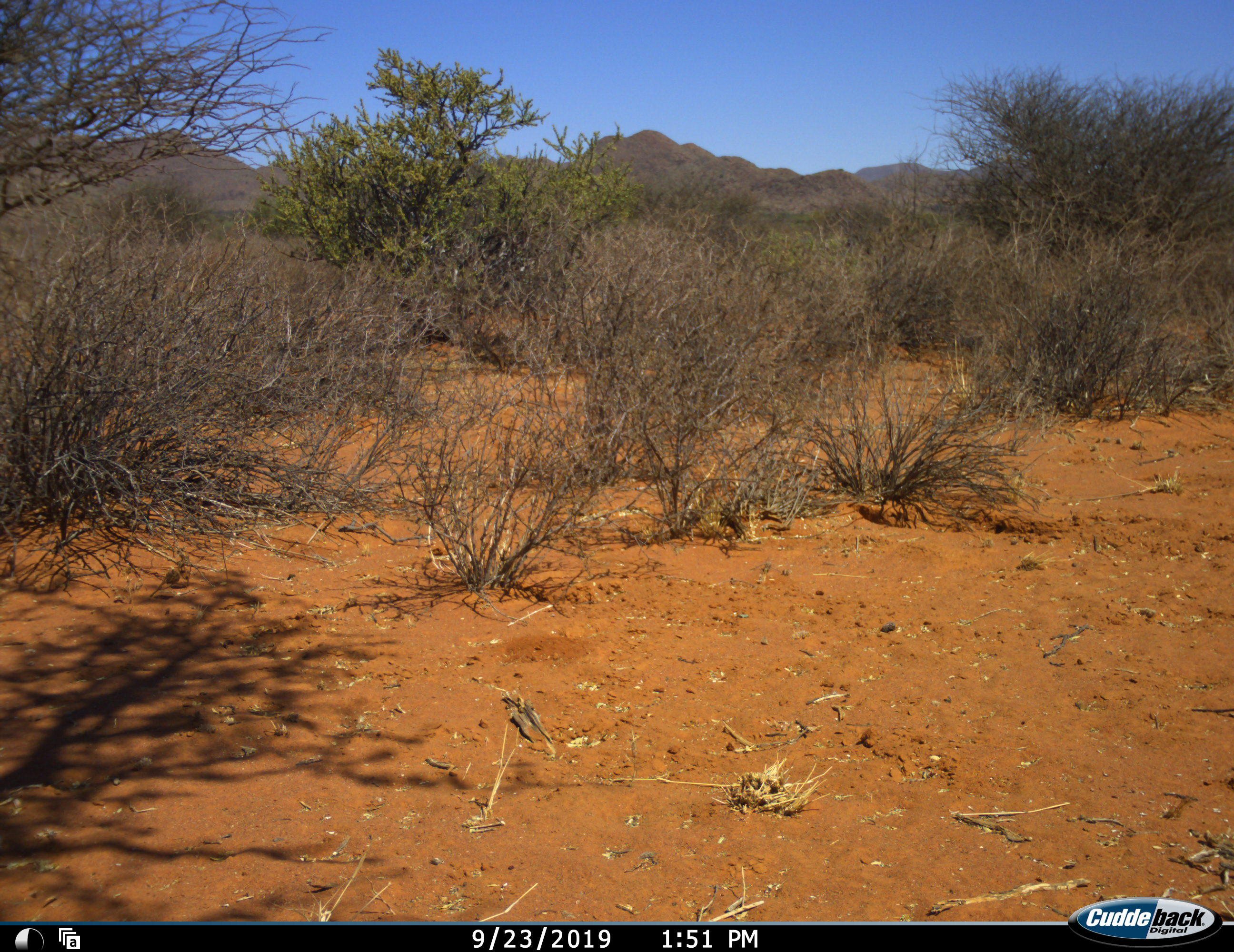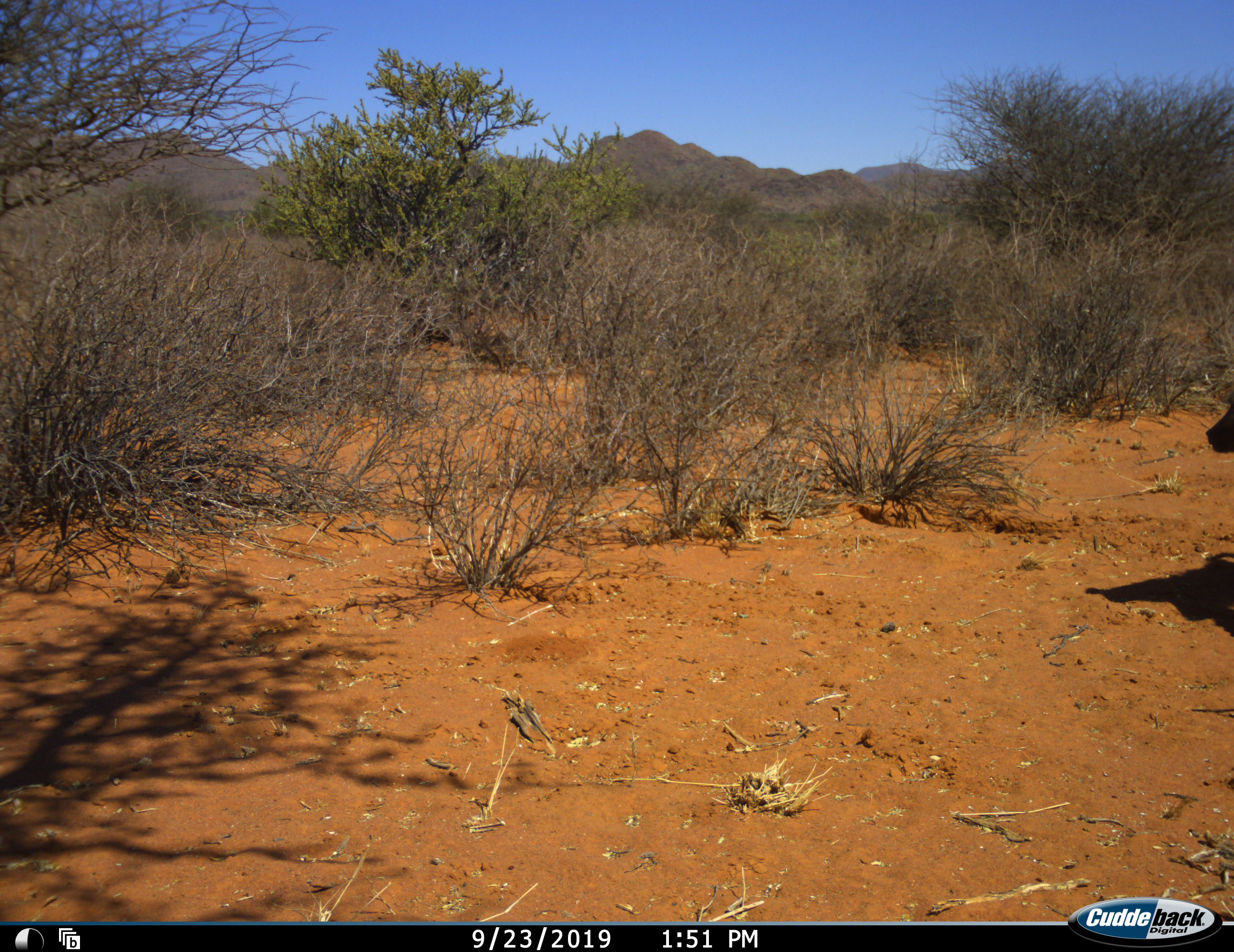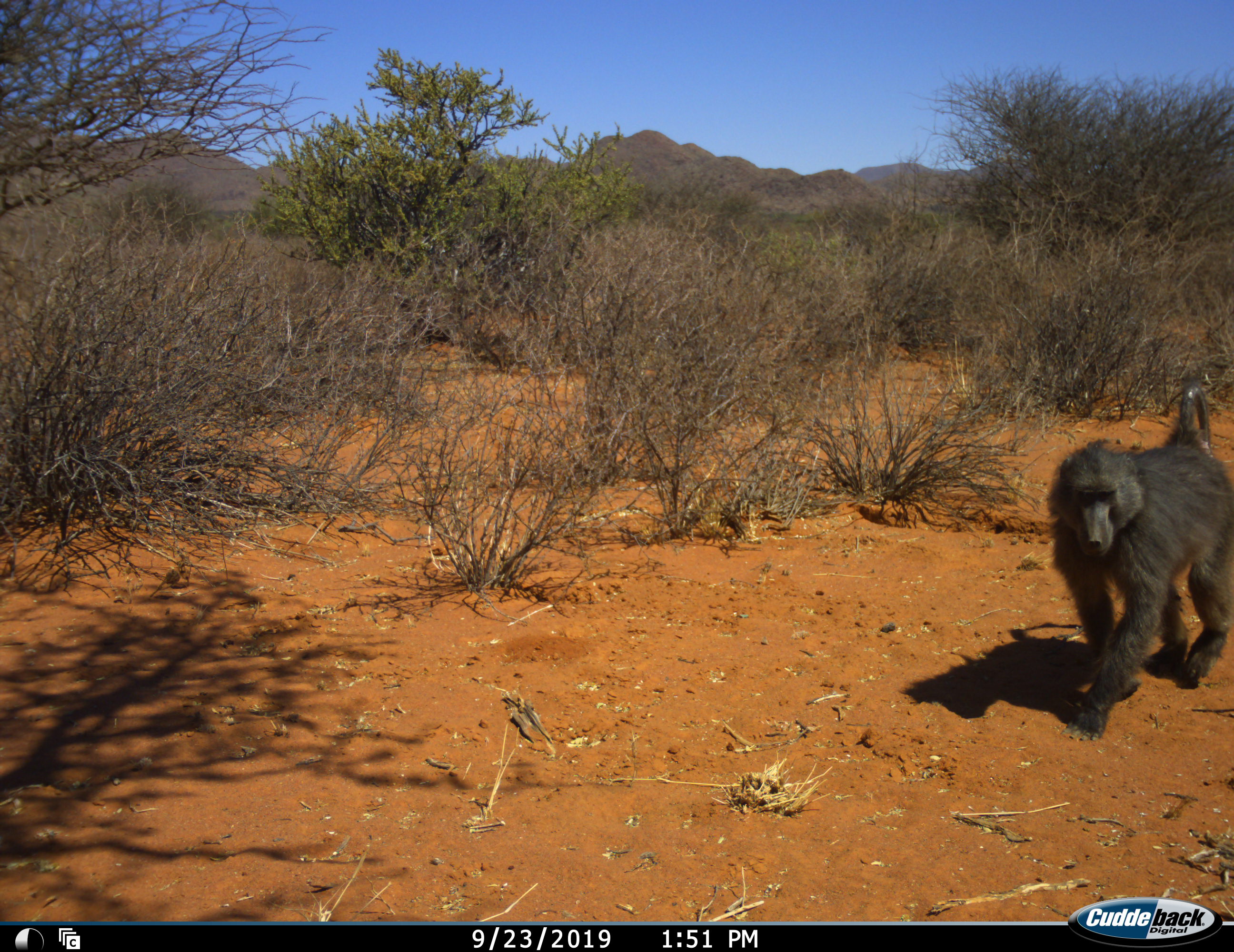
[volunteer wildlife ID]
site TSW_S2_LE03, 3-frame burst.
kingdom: Animalia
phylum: Chordata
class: Mammalia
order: Primates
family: Cercopithecidae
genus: Papio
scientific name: Papio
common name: baboon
Baboon (Papio), count 1. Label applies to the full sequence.